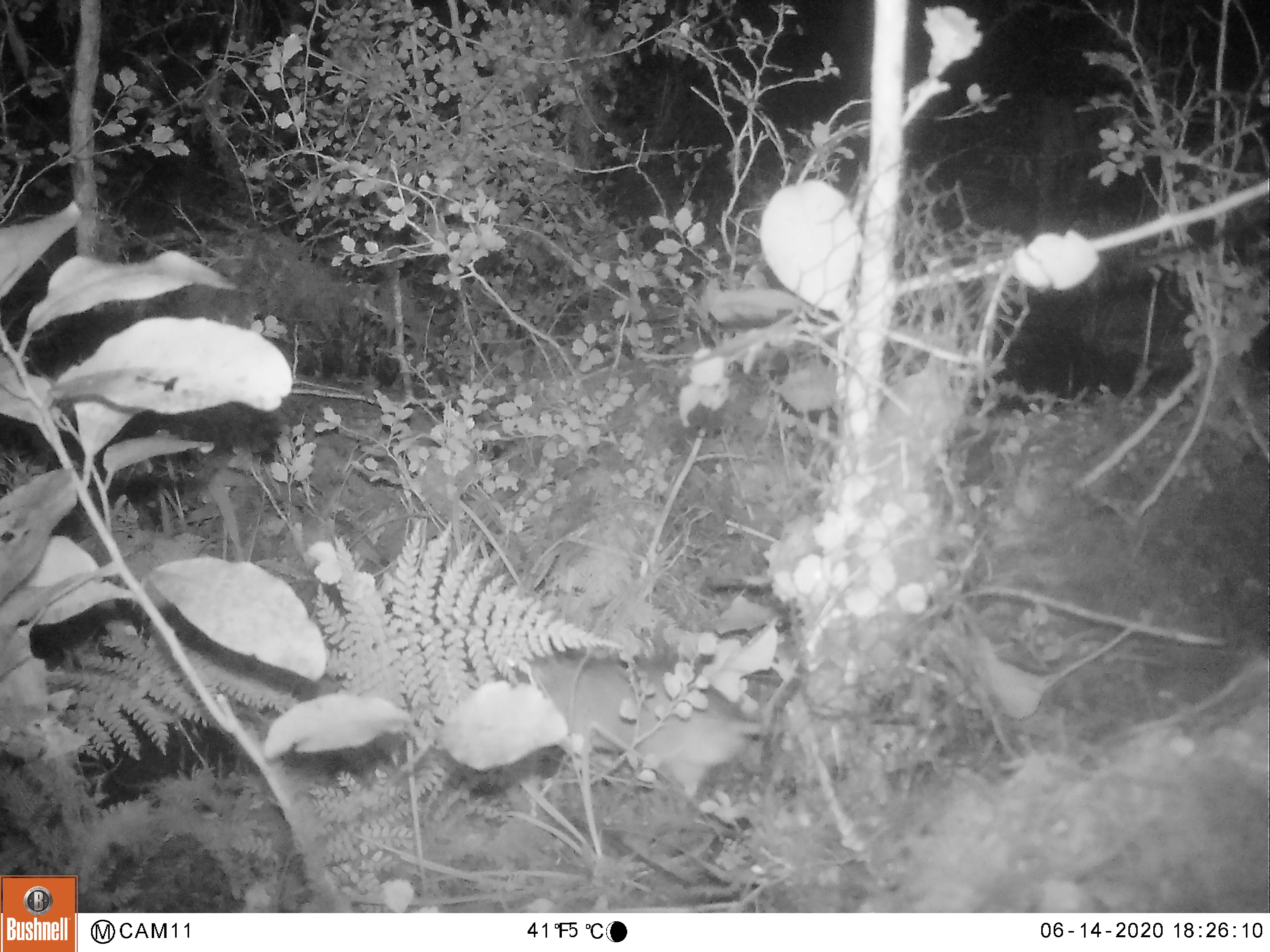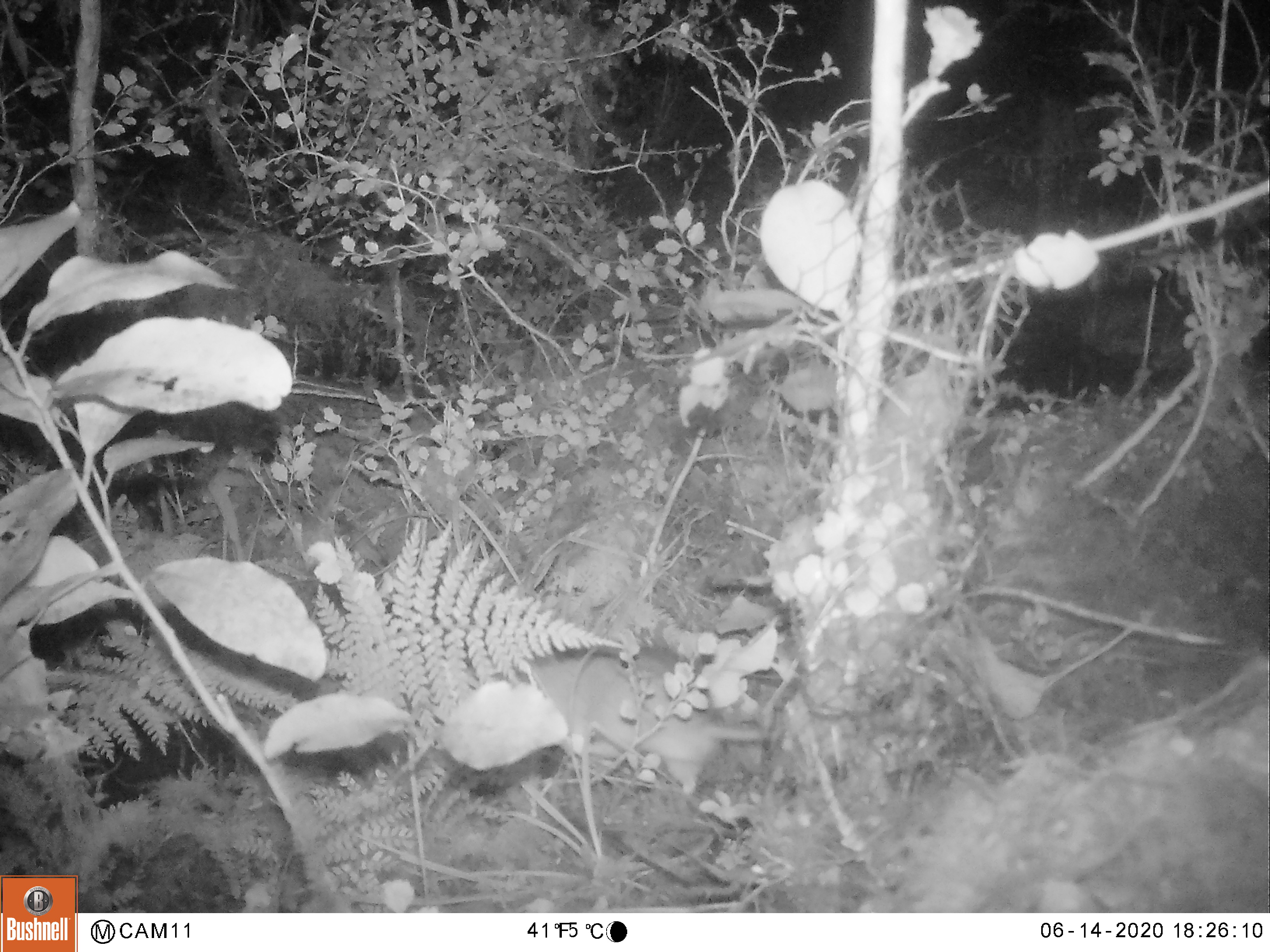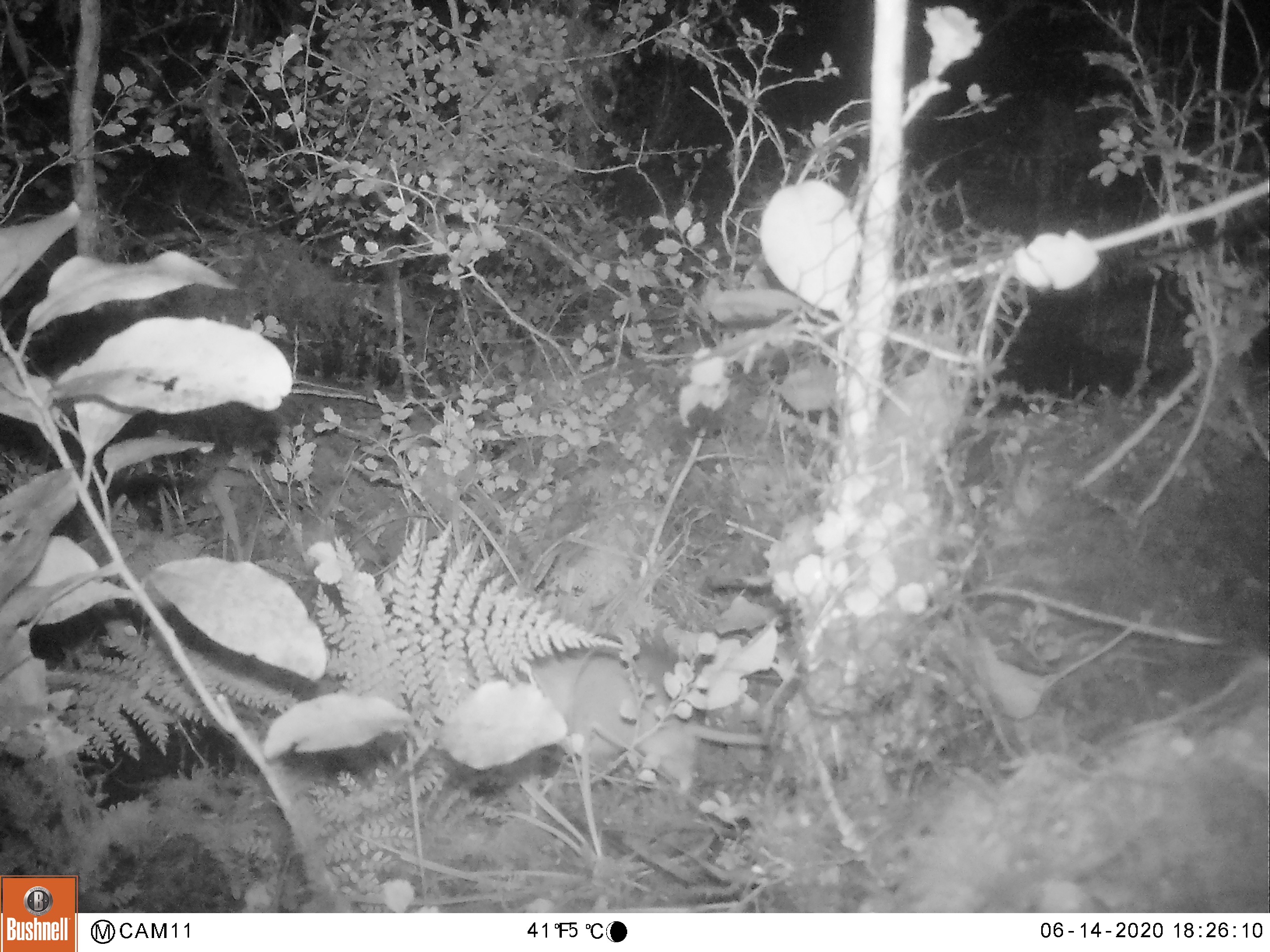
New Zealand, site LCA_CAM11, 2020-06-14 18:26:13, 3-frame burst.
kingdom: Animalia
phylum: Chordata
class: Mammalia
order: Rodentia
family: Muridae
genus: Rattus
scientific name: Rattus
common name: rat